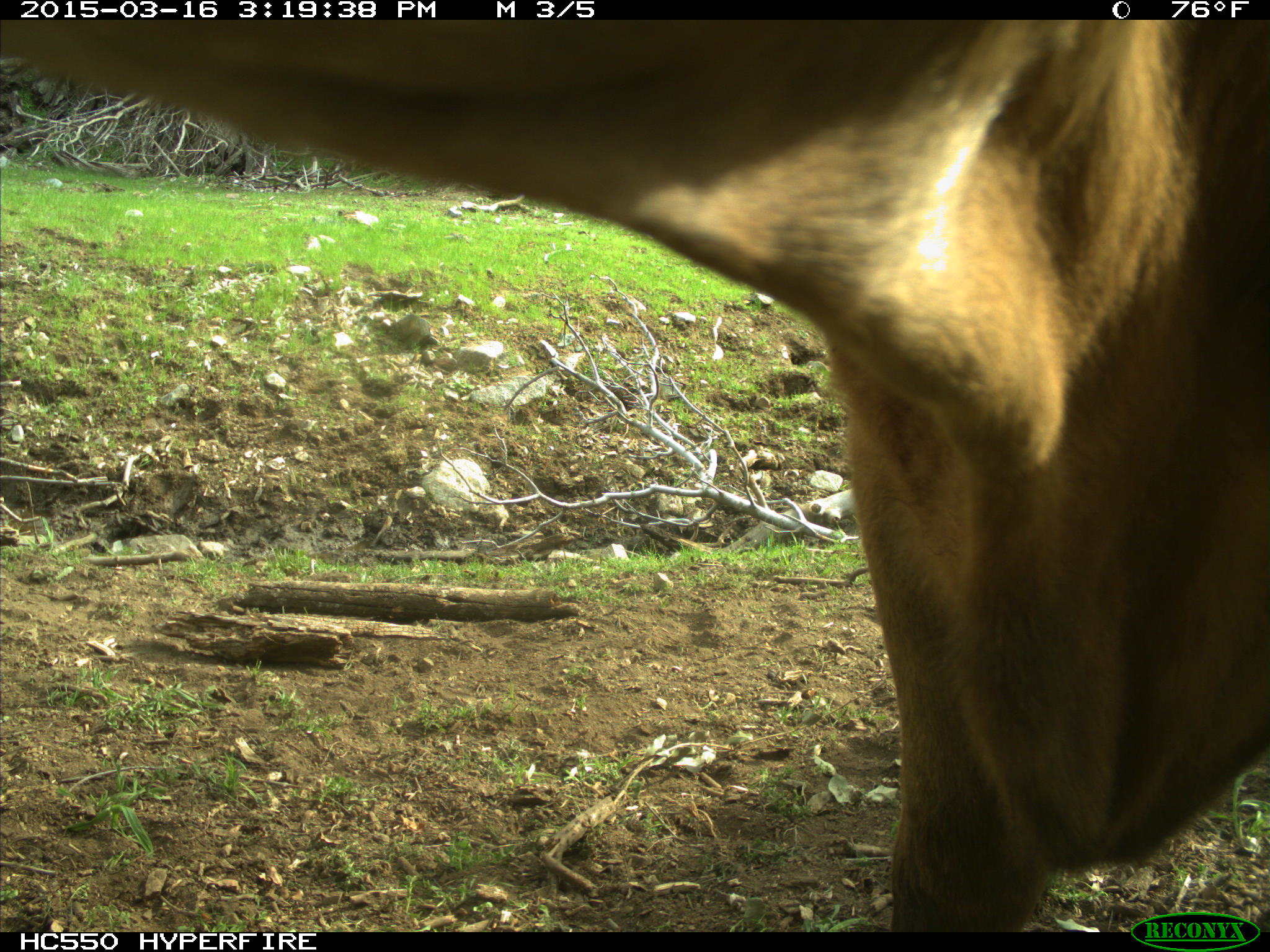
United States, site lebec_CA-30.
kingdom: Animalia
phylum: Chordata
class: Mammalia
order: Artiodactyla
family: Bovidae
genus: Bos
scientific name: Bos taurus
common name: domestic cow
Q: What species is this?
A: Bos taurus (domestic cow).